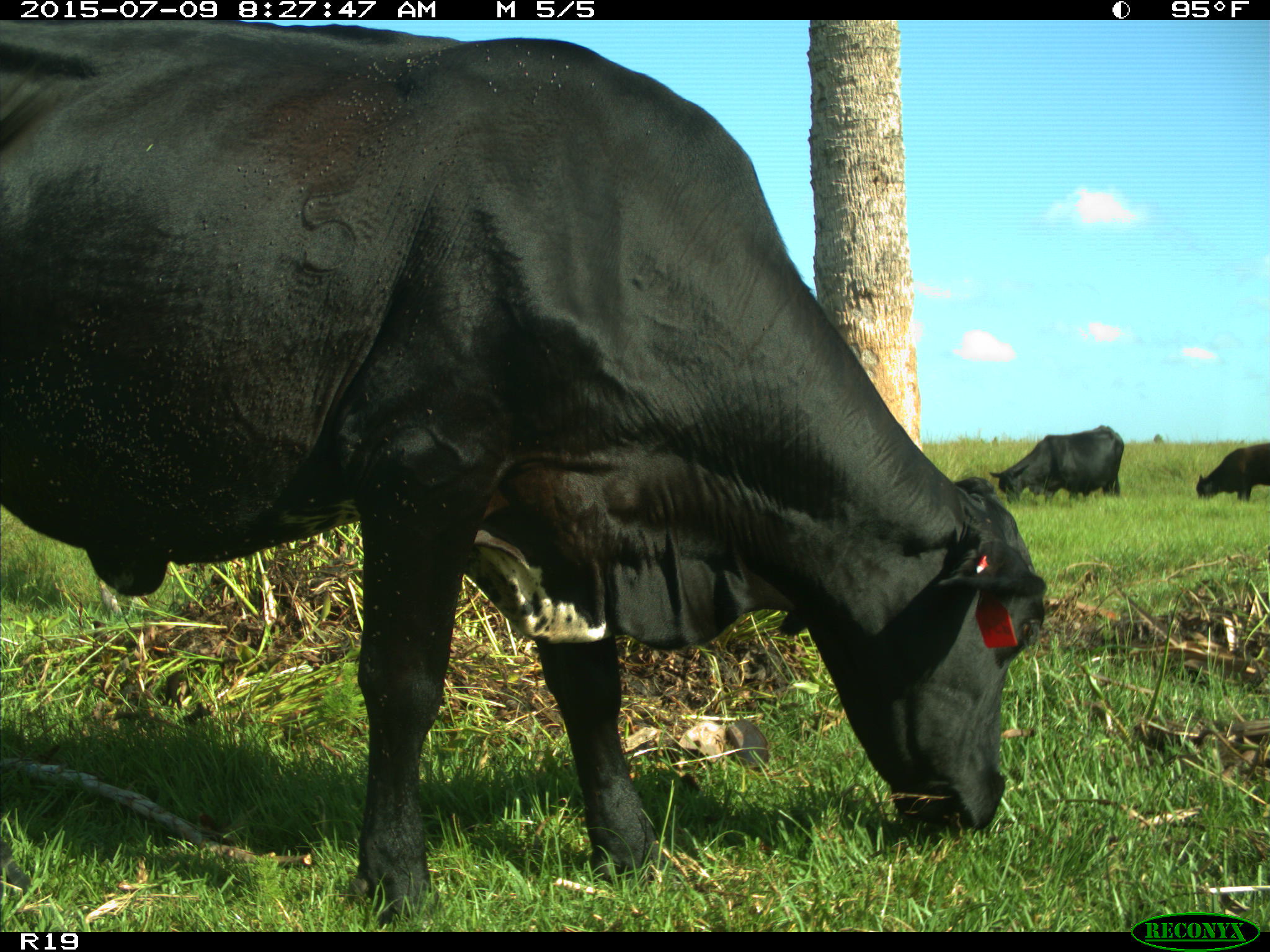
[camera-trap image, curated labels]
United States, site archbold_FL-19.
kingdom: Animalia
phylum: Chordata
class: Mammalia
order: Artiodactyla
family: Bovidae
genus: Bos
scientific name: Bos taurus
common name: domestic cow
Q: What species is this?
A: Bos taurus (domestic cow).